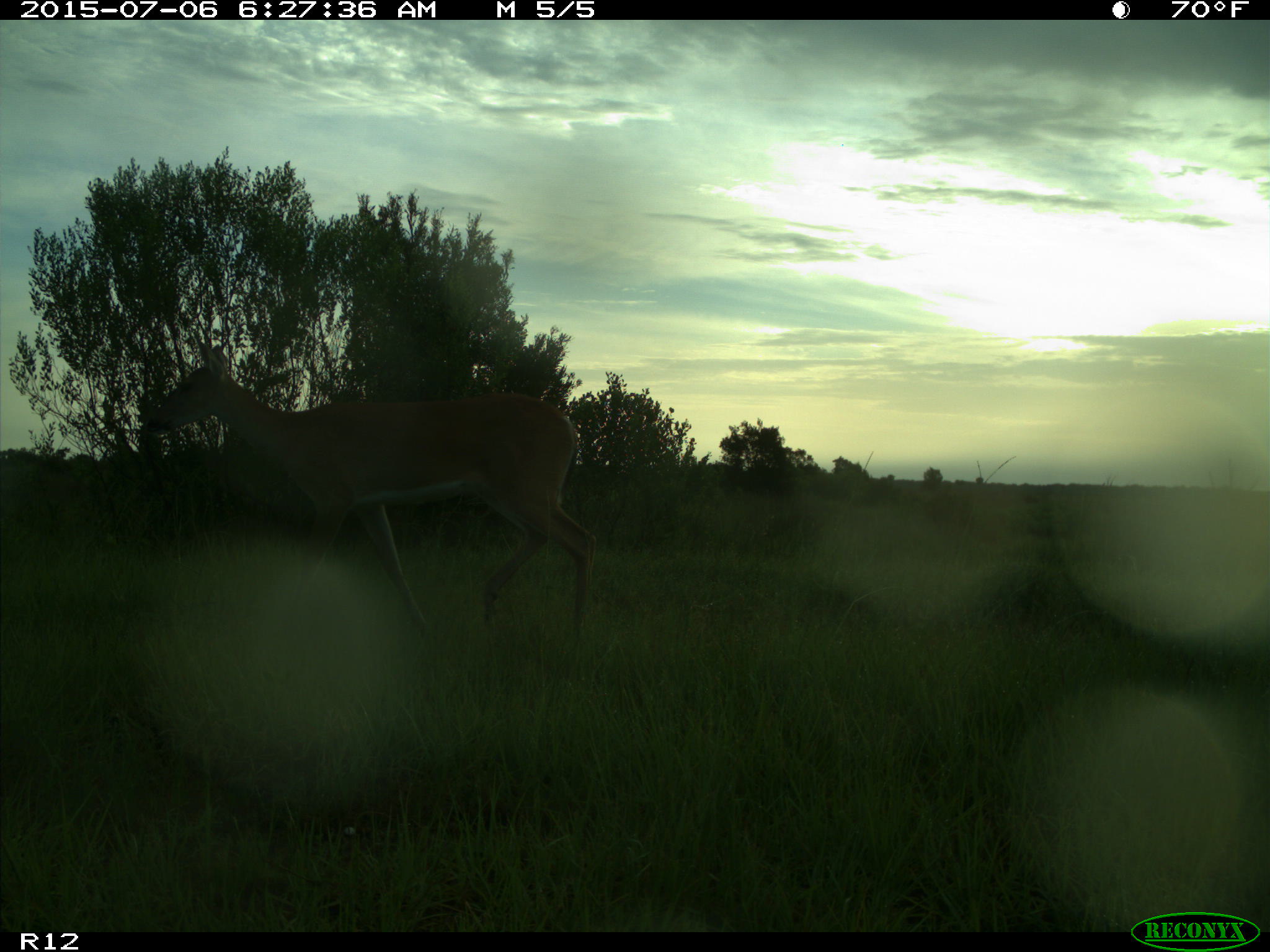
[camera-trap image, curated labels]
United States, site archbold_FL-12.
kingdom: Animalia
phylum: Chordata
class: Mammalia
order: Artiodactyla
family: Cervidae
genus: Odocoileus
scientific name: Odocoileus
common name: deer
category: unidentified deer